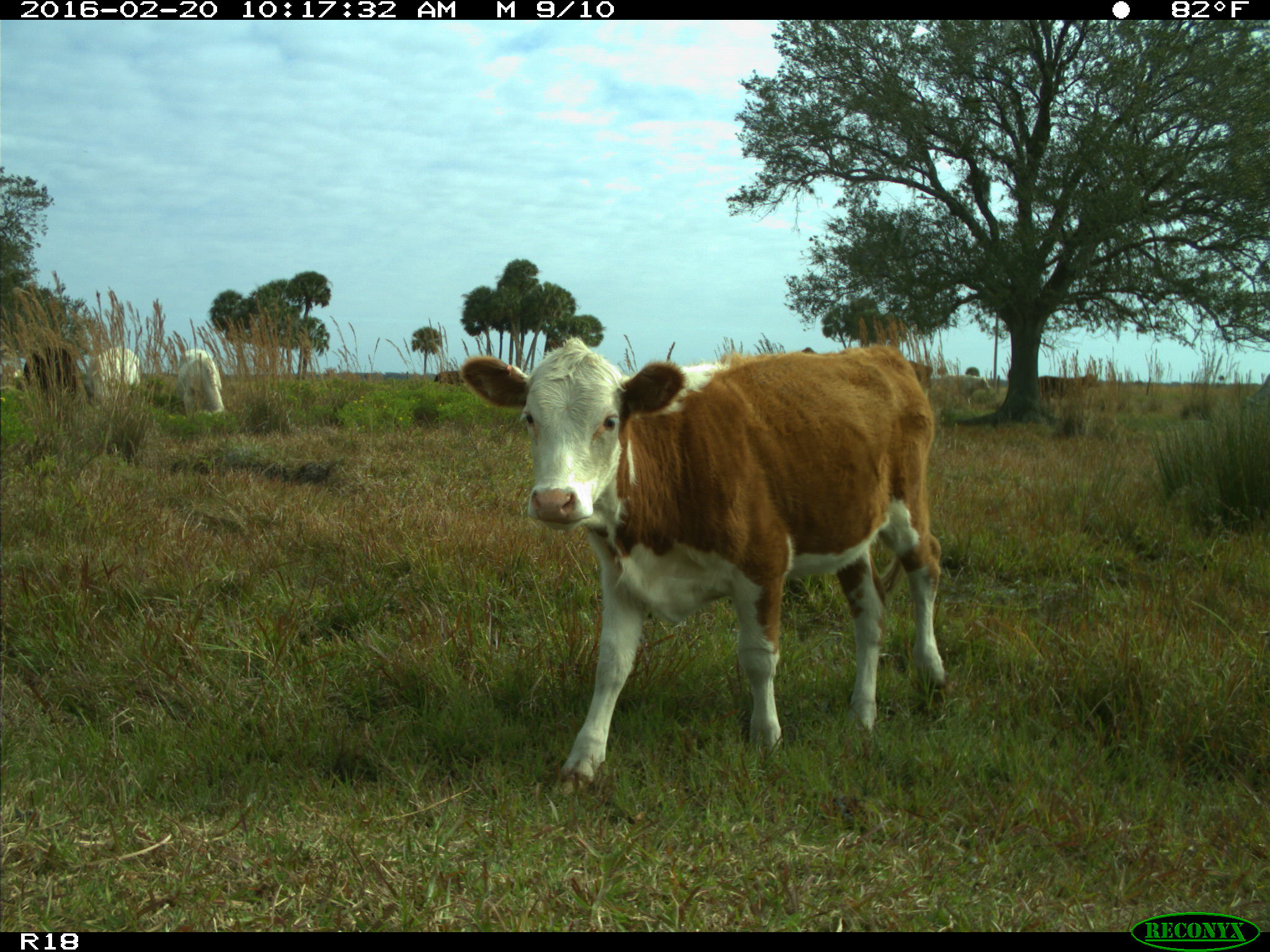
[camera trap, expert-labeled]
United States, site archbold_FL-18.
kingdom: Animalia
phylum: Chordata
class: Mammalia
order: Artiodactyla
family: Bovidae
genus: Bos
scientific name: Bos taurus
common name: domestic cow